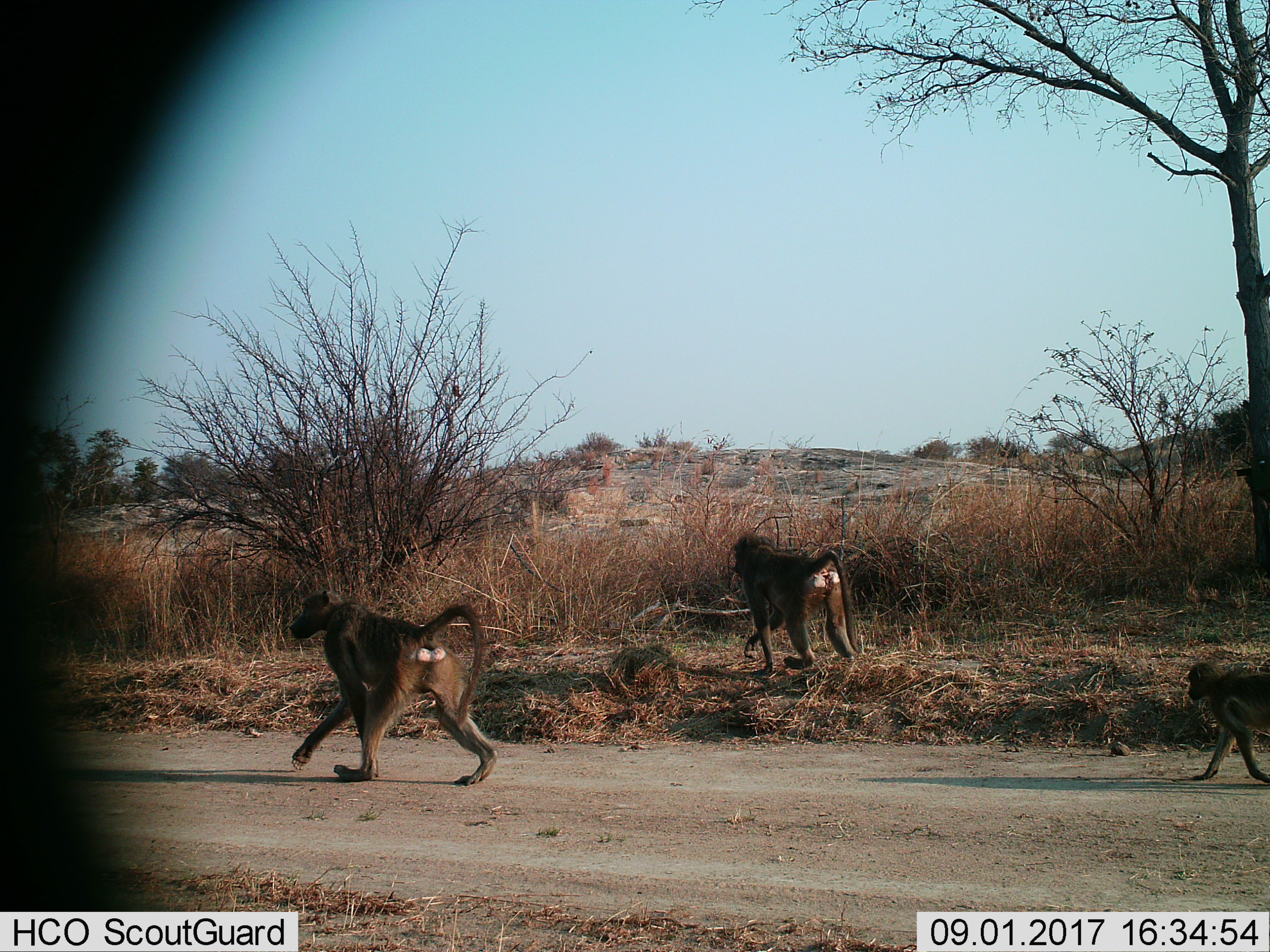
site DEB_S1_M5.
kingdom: Animalia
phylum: Chordata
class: Mammalia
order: Primates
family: Cercopithecidae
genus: Papio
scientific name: Papio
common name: baboon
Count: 3.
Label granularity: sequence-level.